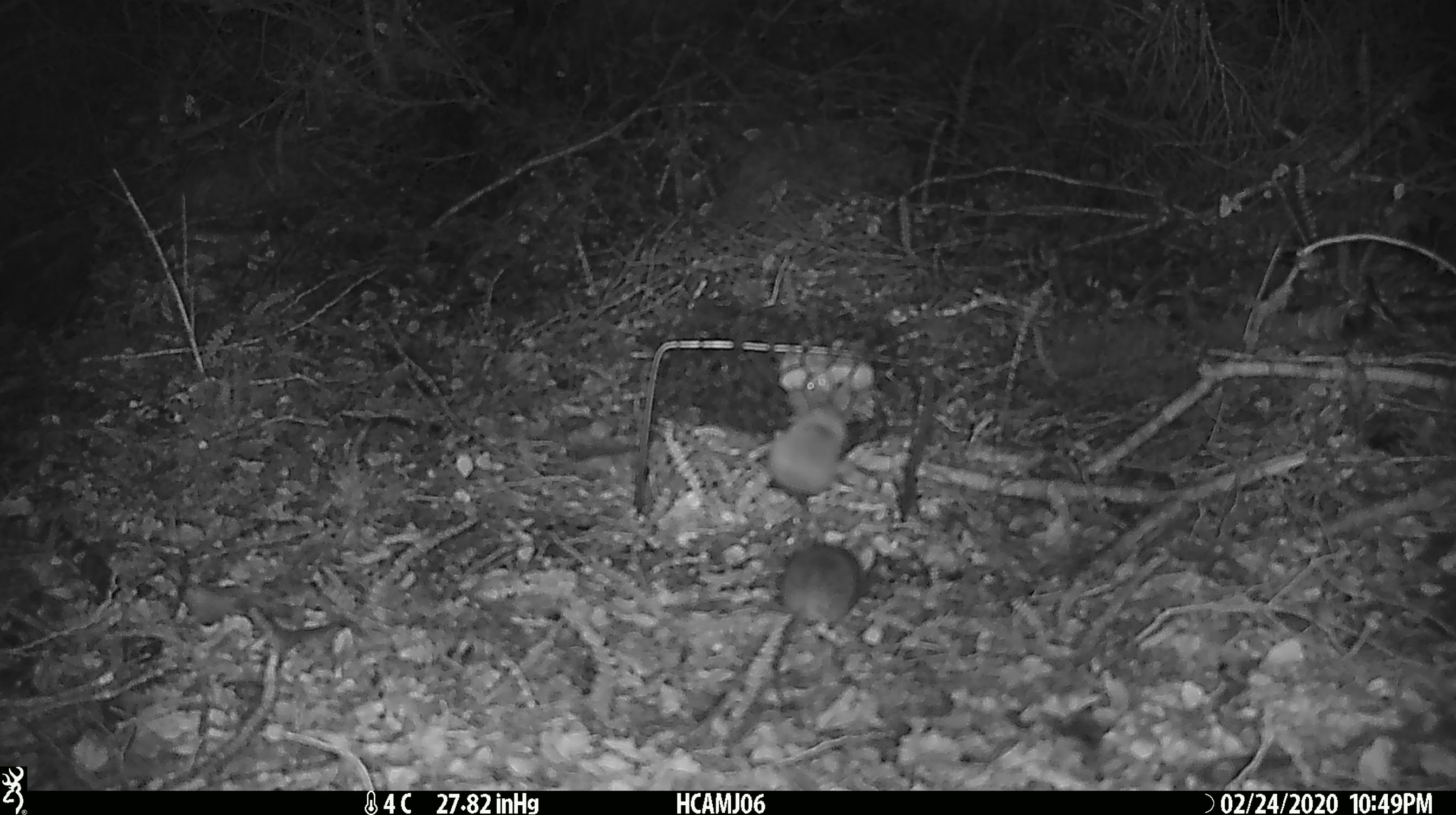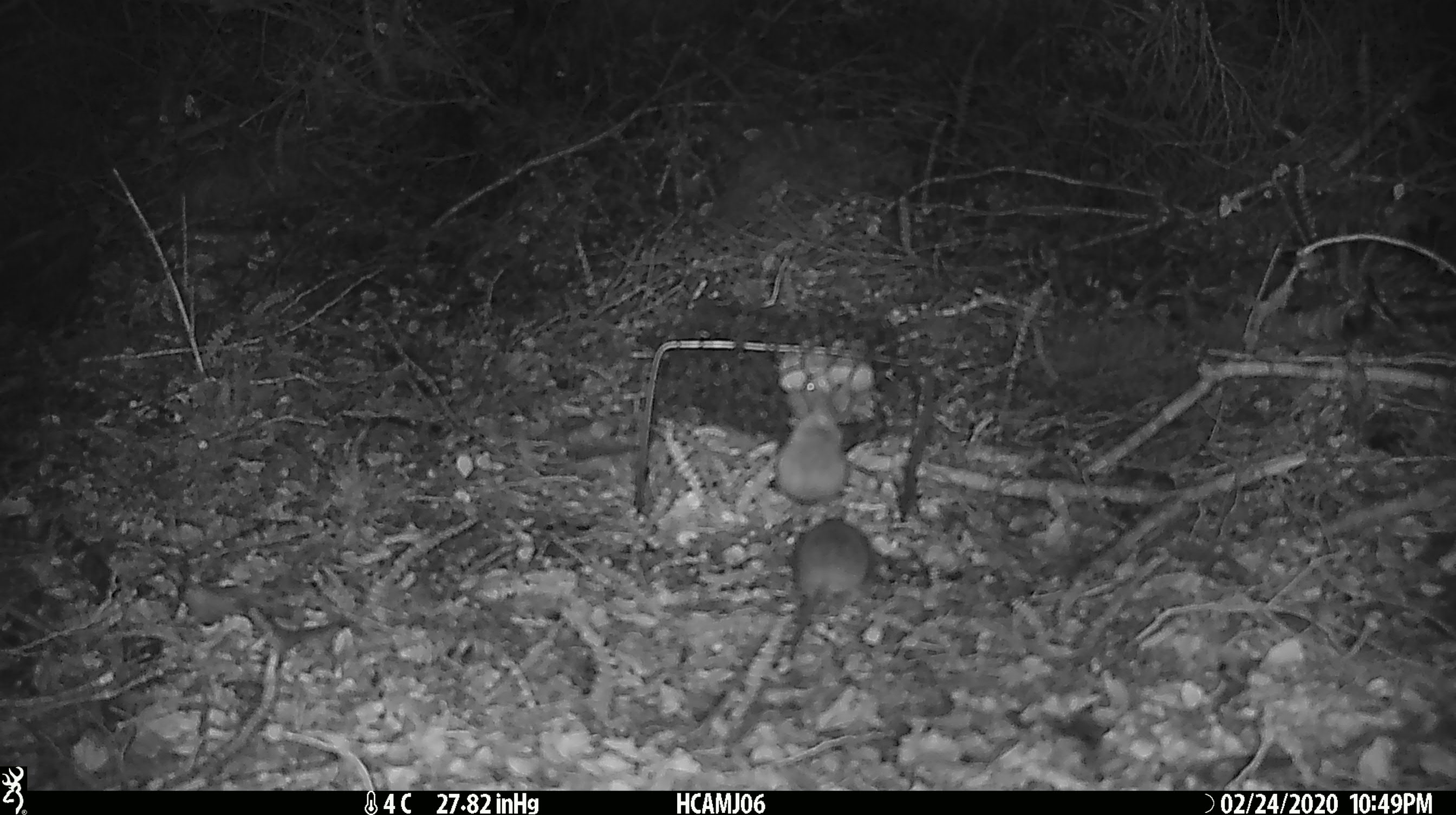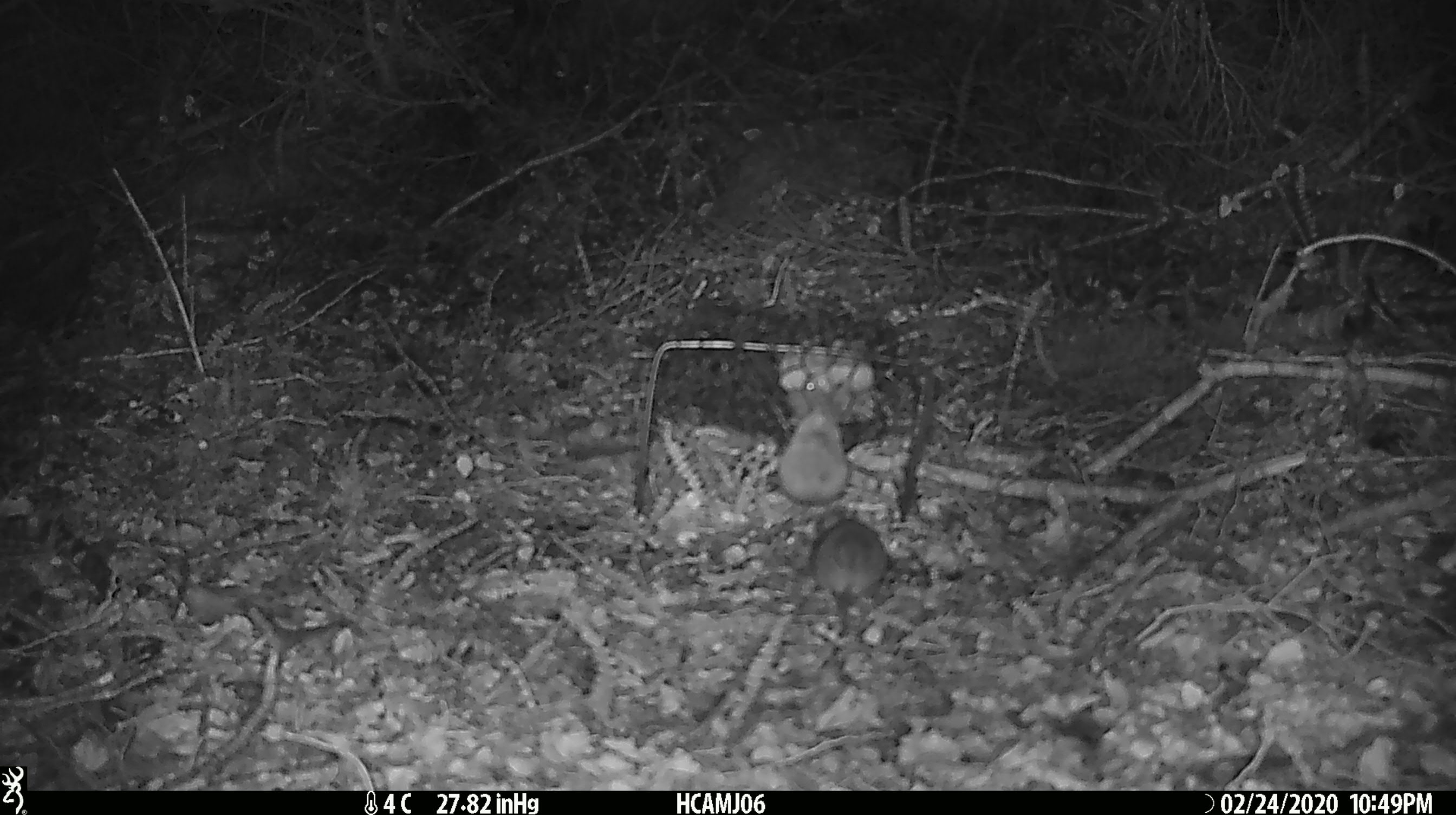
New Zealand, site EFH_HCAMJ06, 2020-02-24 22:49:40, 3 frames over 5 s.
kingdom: Animalia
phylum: Chordata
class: Mammalia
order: Rodentia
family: Muridae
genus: Mus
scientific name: Mus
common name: mouse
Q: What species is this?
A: Mouse (Mus).